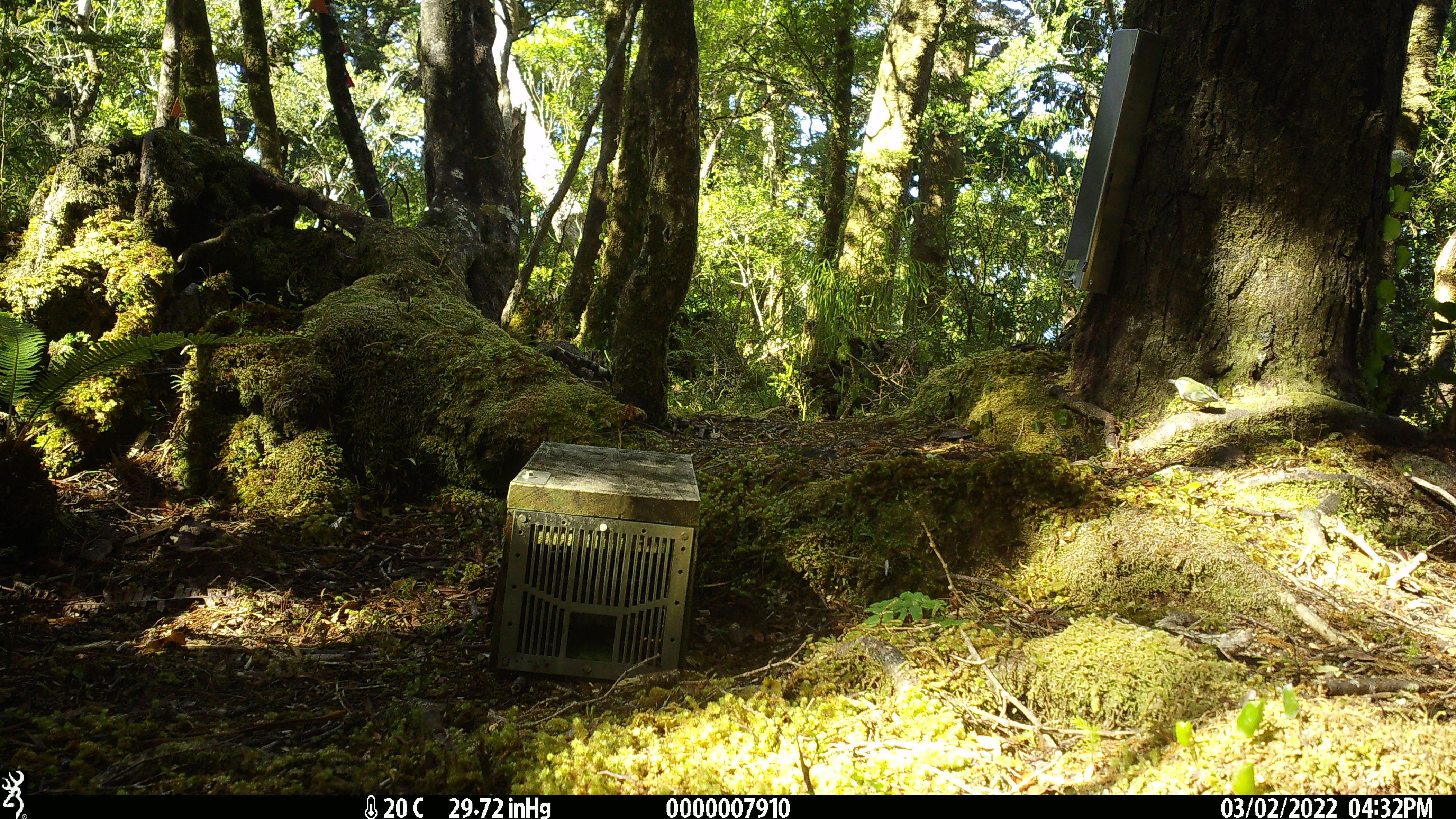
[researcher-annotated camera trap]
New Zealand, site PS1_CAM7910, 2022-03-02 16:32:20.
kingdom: Animalia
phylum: Chordata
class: Aves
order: Passeriformes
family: Acanthisittidae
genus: Acanthisitta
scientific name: Acanthisitta chloris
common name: rifleman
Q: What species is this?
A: Rifleman (Acanthisitta chloris).